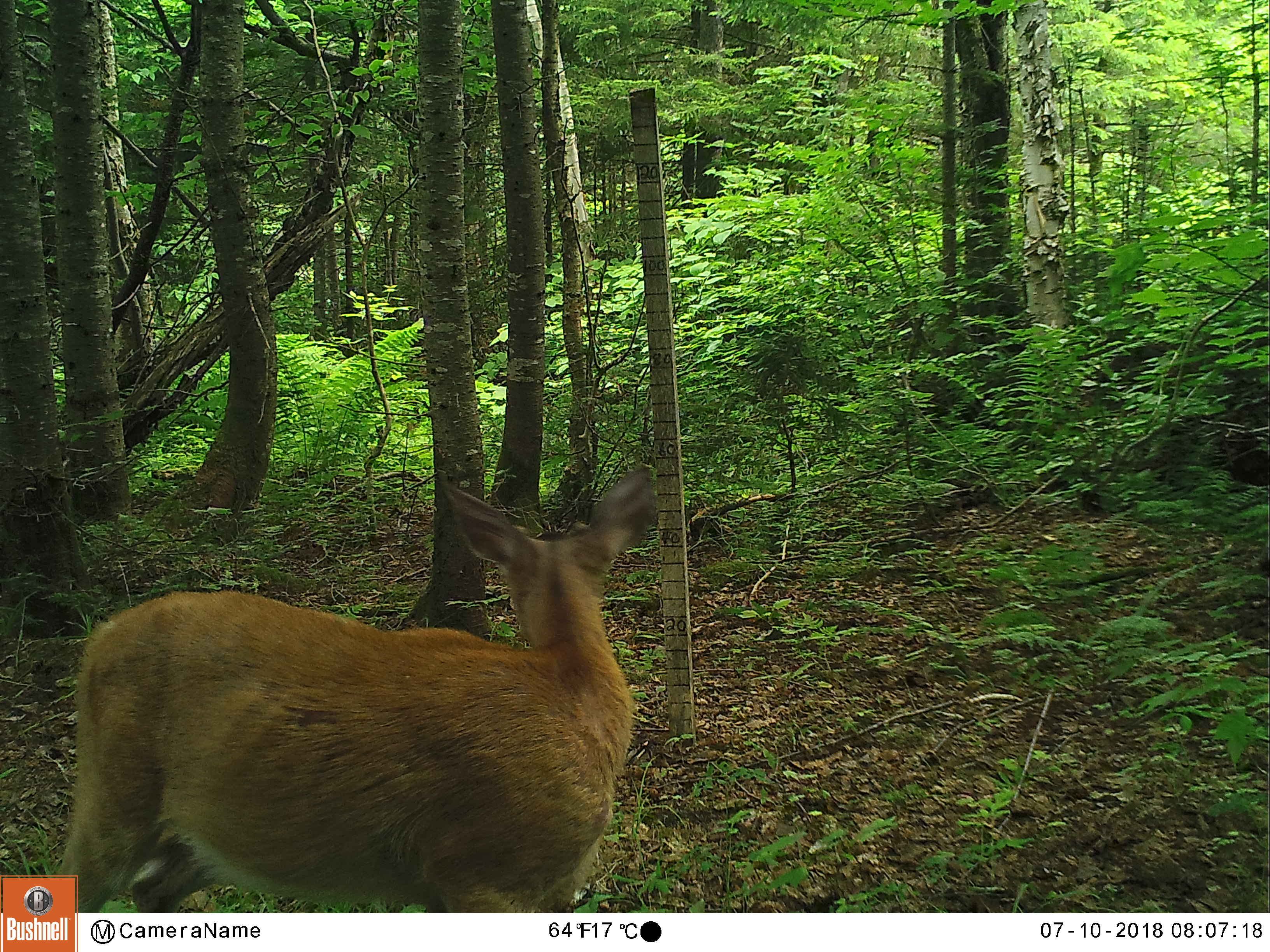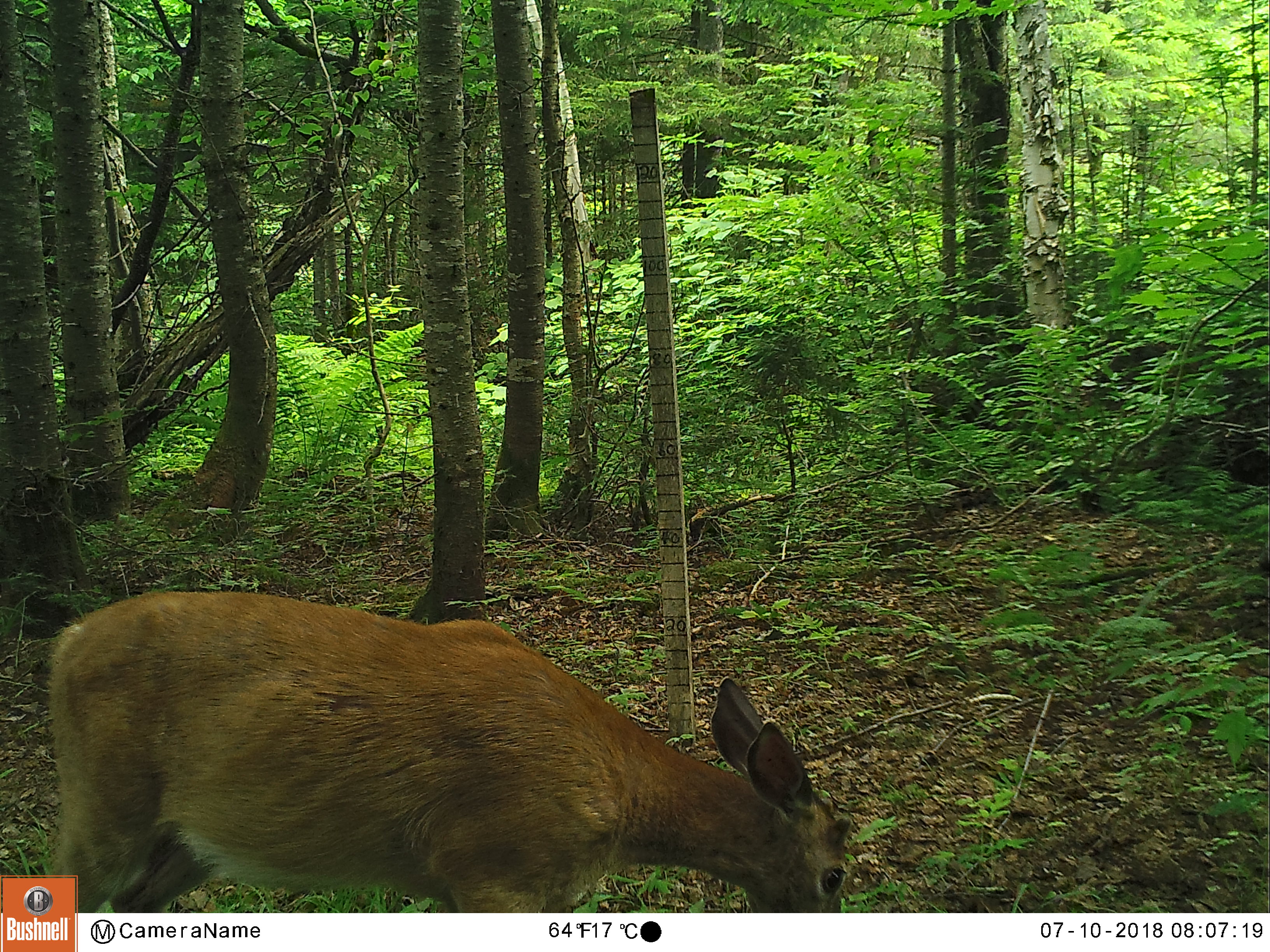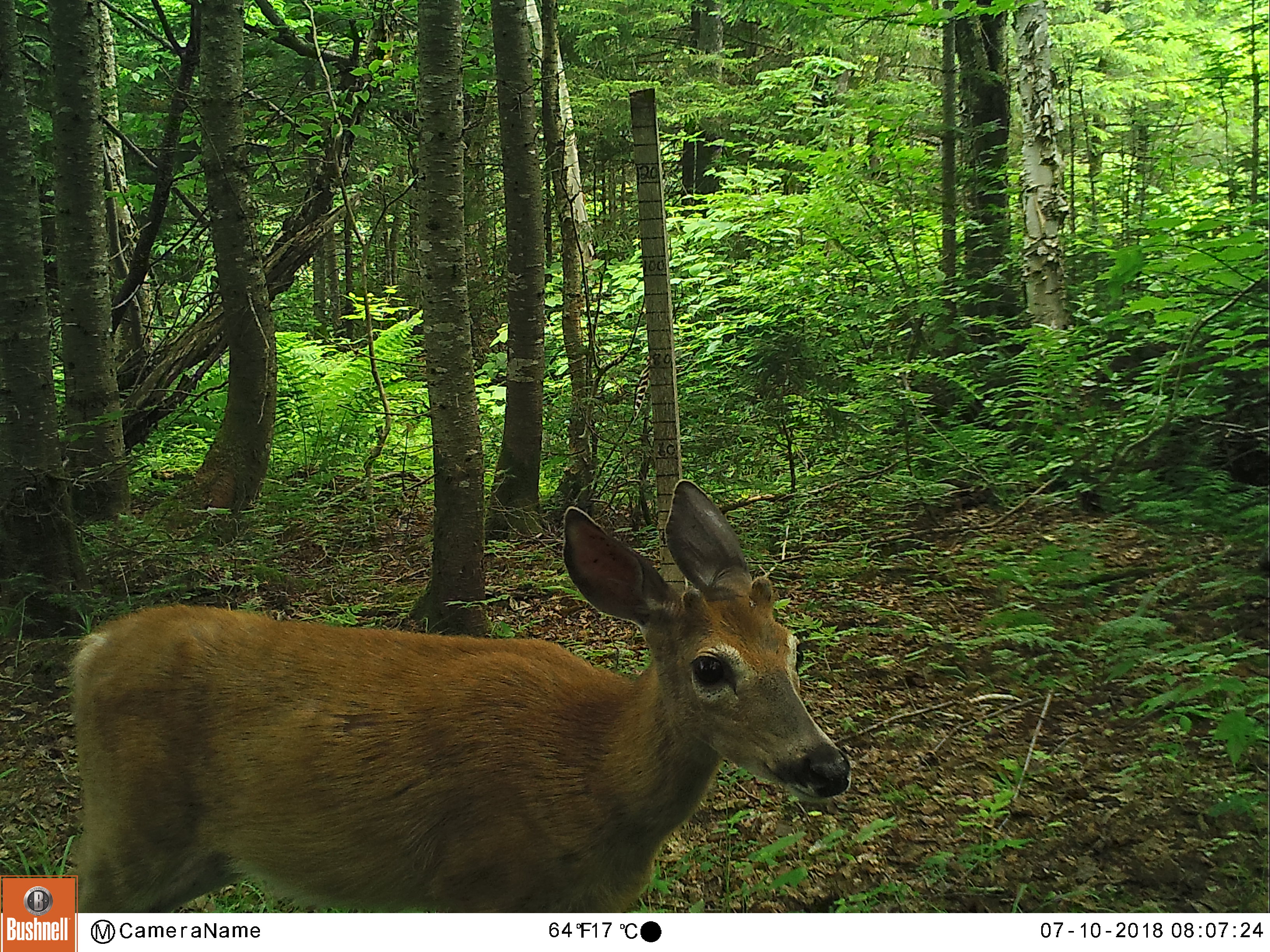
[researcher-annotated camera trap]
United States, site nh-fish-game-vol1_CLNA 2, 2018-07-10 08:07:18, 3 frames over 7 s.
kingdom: Animalia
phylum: Chordata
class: Mammalia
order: Artiodactyla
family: Cervidae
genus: Odocoileus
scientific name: Odocoileus virginianus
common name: white-tailed deer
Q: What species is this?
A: White-tailed deer (Odocoileus virginianus).